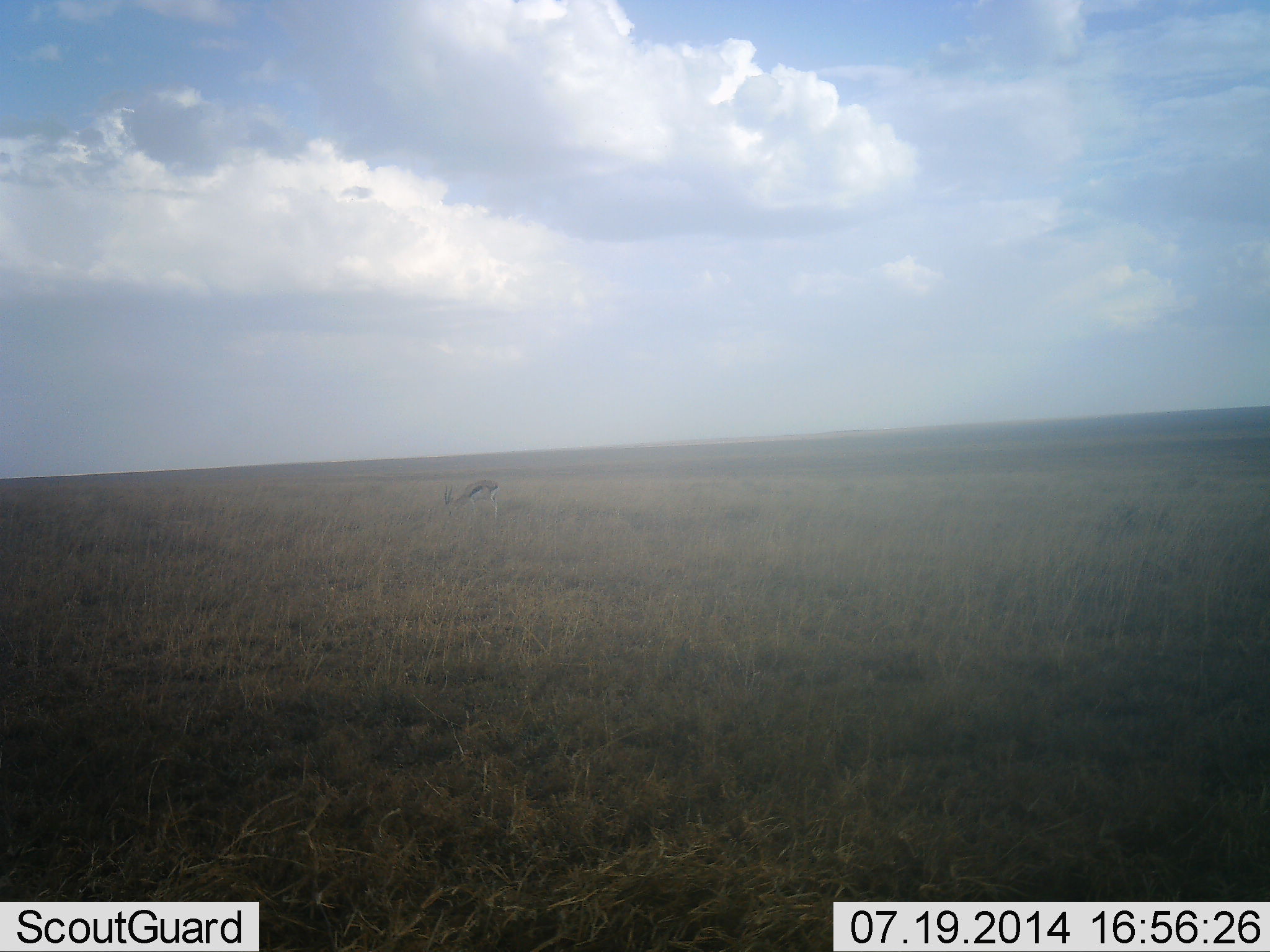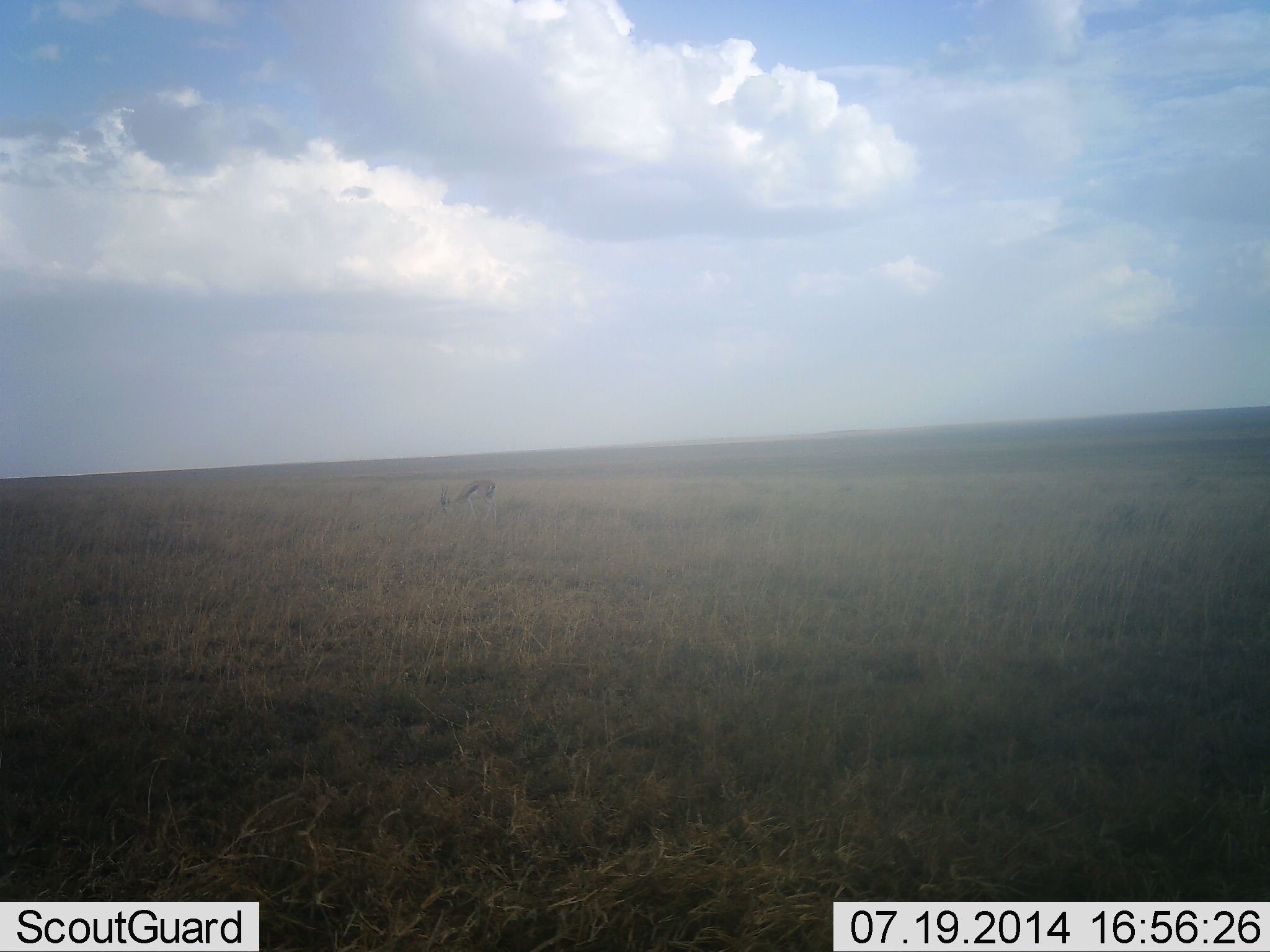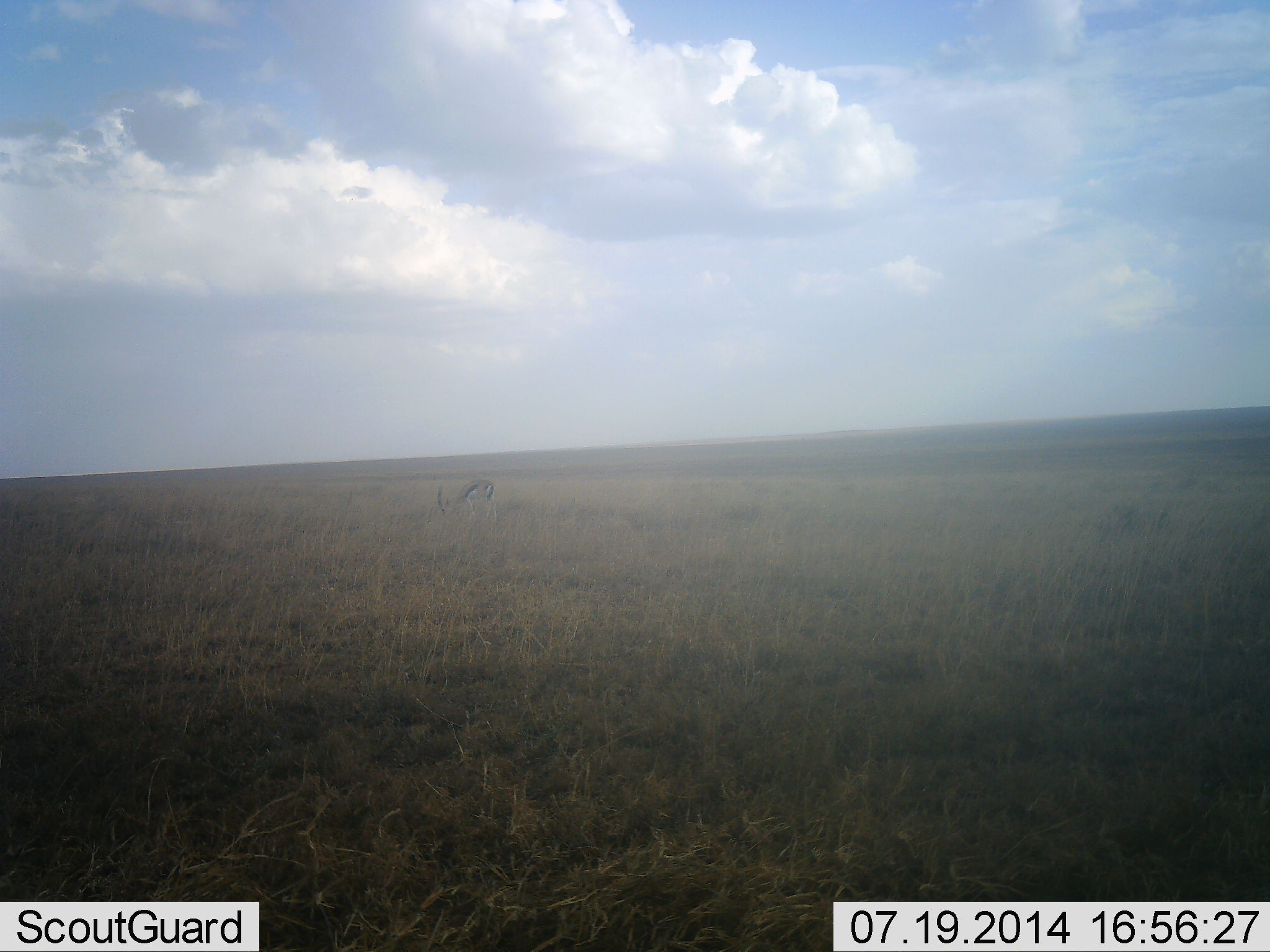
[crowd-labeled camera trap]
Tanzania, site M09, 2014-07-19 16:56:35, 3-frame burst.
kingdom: Animalia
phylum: Chordata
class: Mammalia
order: Artiodactyla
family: Bovidae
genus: Eudorcas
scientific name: Eudorcas thomsonii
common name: thomson's gazelle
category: gazellethomsons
Gazellethomsons (thomson's gazelle) (Eudorcas thomsonii), count 1. Behavior (volunteer vote fractions): standing 20%, resting 0%, moving 0%, interacting 0%. Young present (vote fraction): 0%. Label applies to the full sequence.